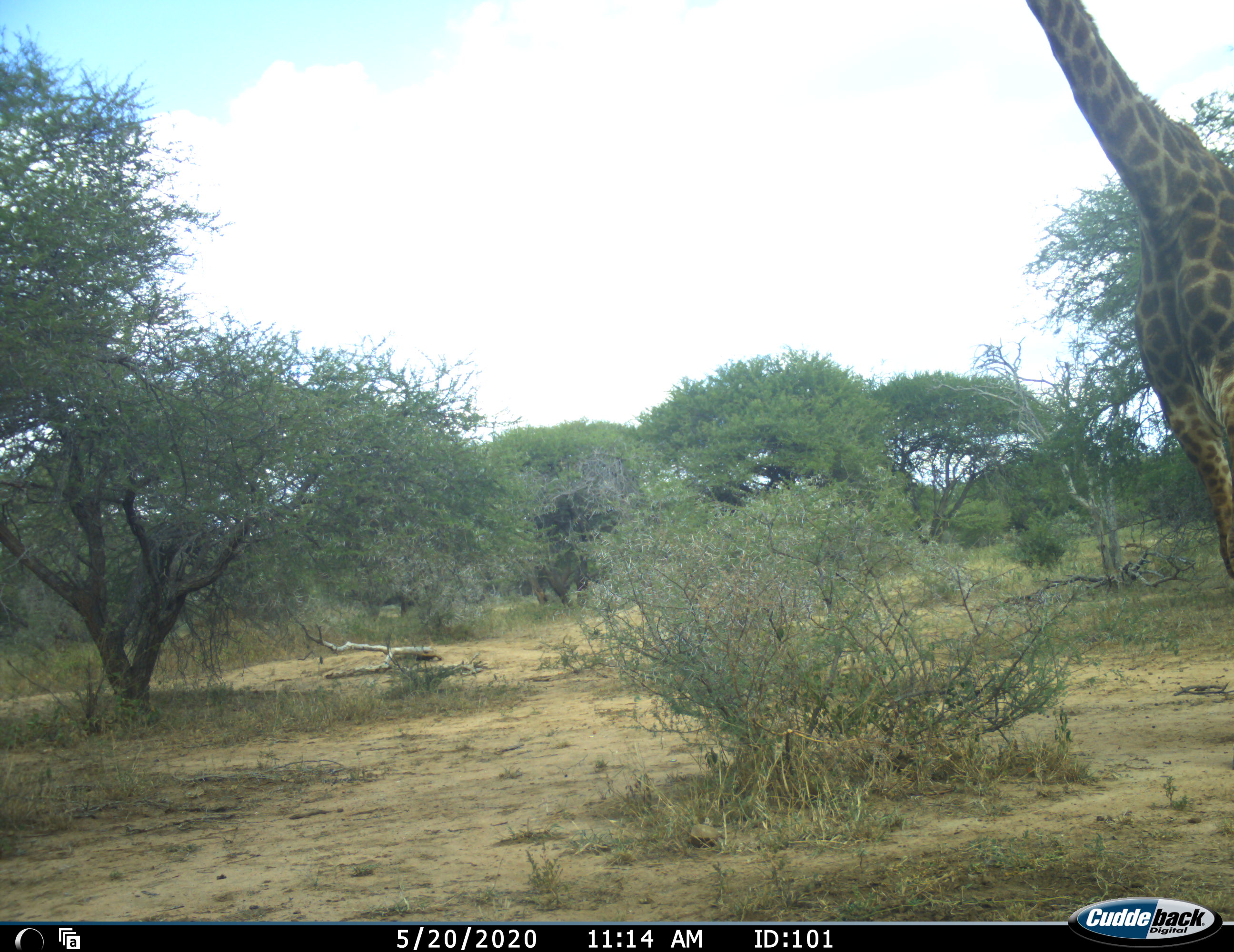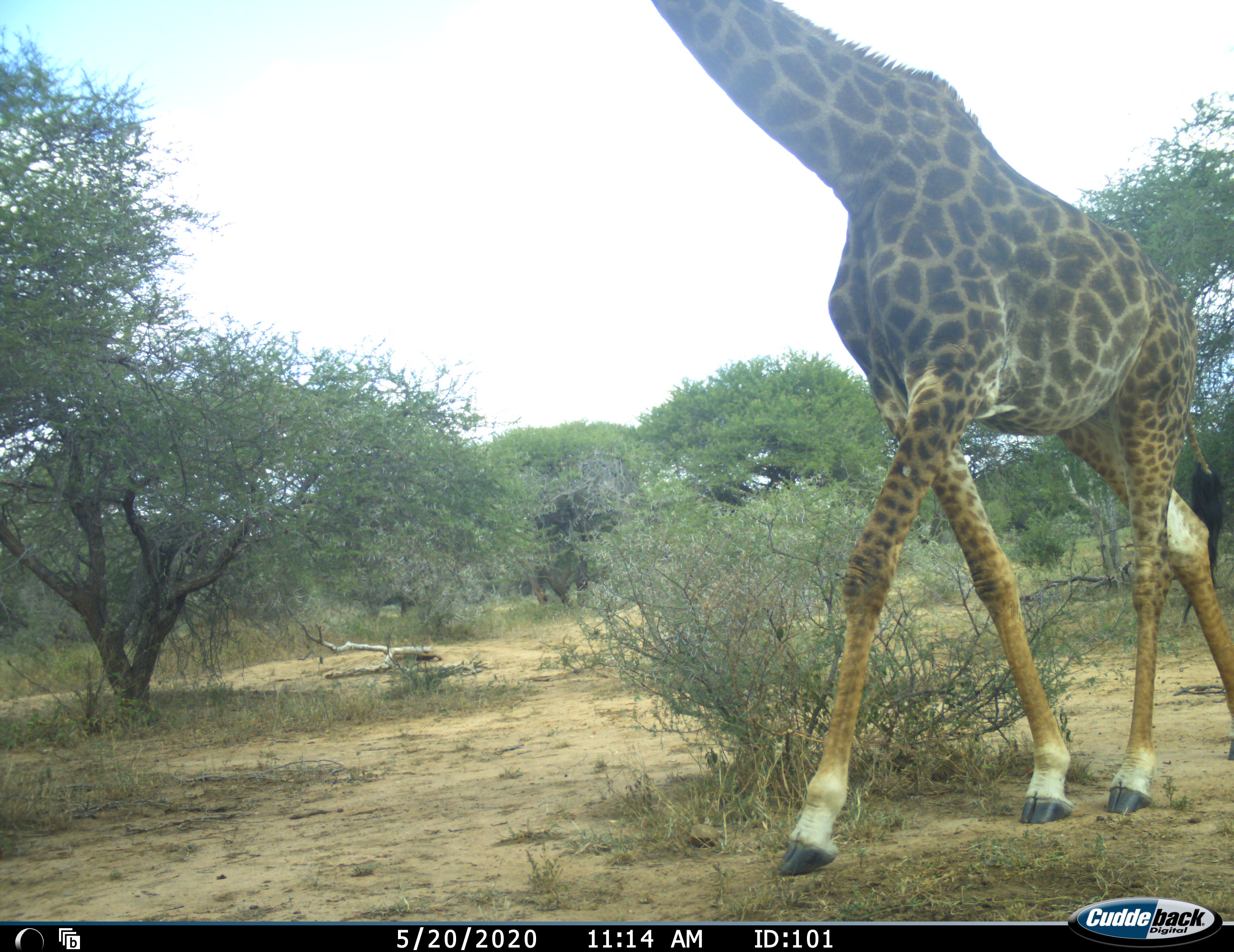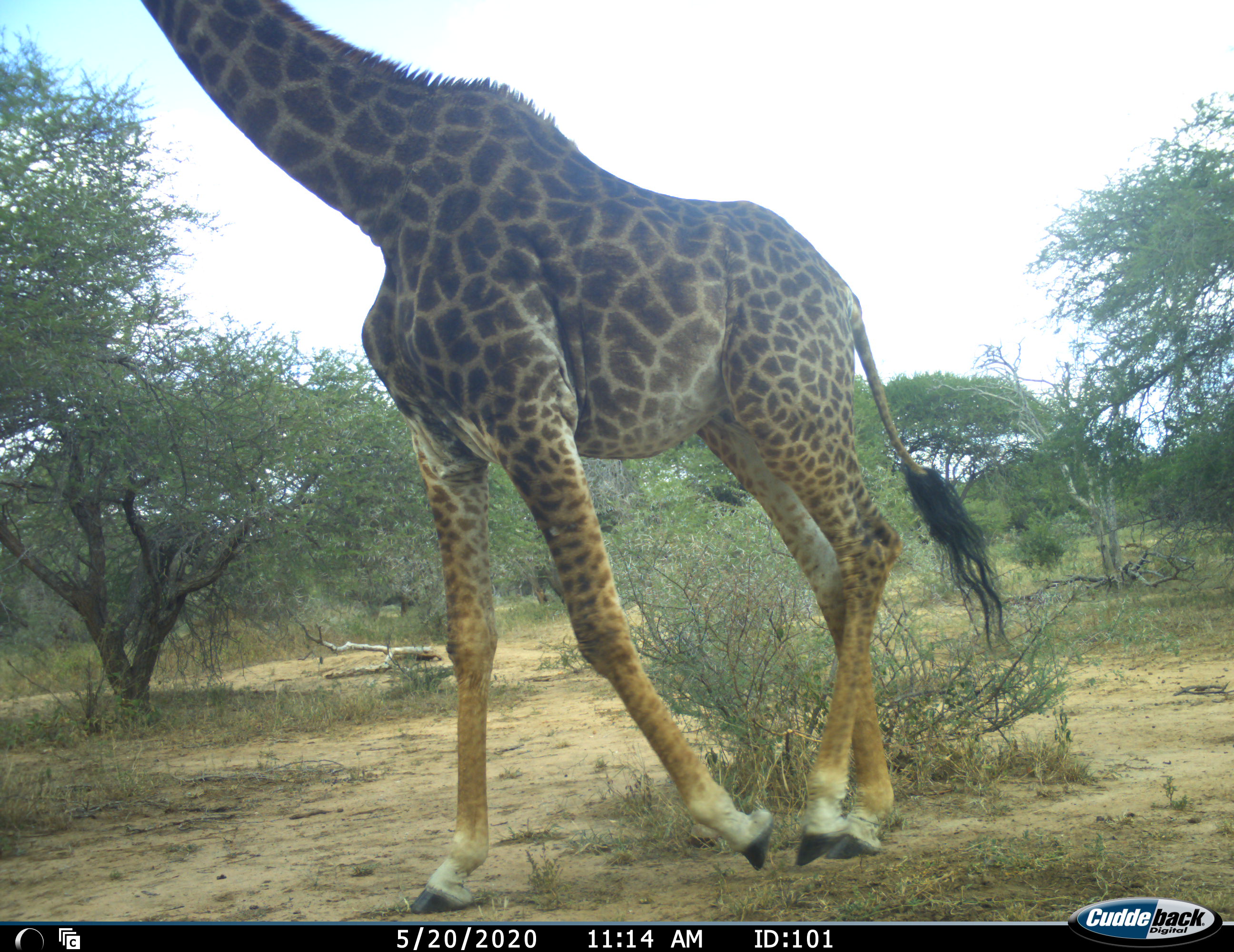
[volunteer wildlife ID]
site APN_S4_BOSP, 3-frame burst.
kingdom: Animalia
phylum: Chordata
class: Mammalia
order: Artiodactyla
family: Giraffidae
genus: Giraffa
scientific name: Giraffa camelopardalis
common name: giraffe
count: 1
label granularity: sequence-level